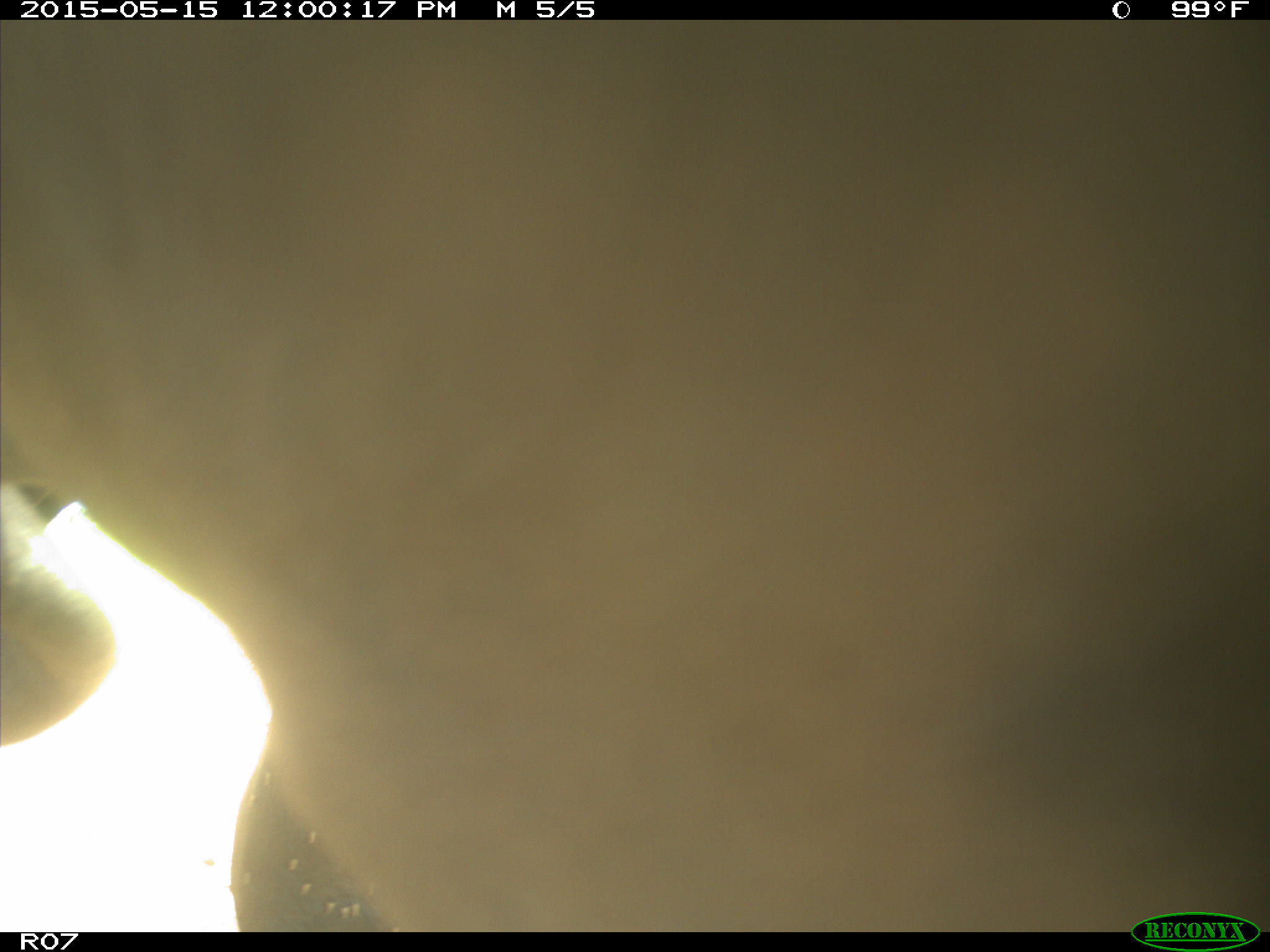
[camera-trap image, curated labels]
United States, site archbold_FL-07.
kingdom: Animalia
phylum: Chordata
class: Mammalia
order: Artiodactyla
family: Bovidae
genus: Bos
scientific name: Bos taurus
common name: domestic cow